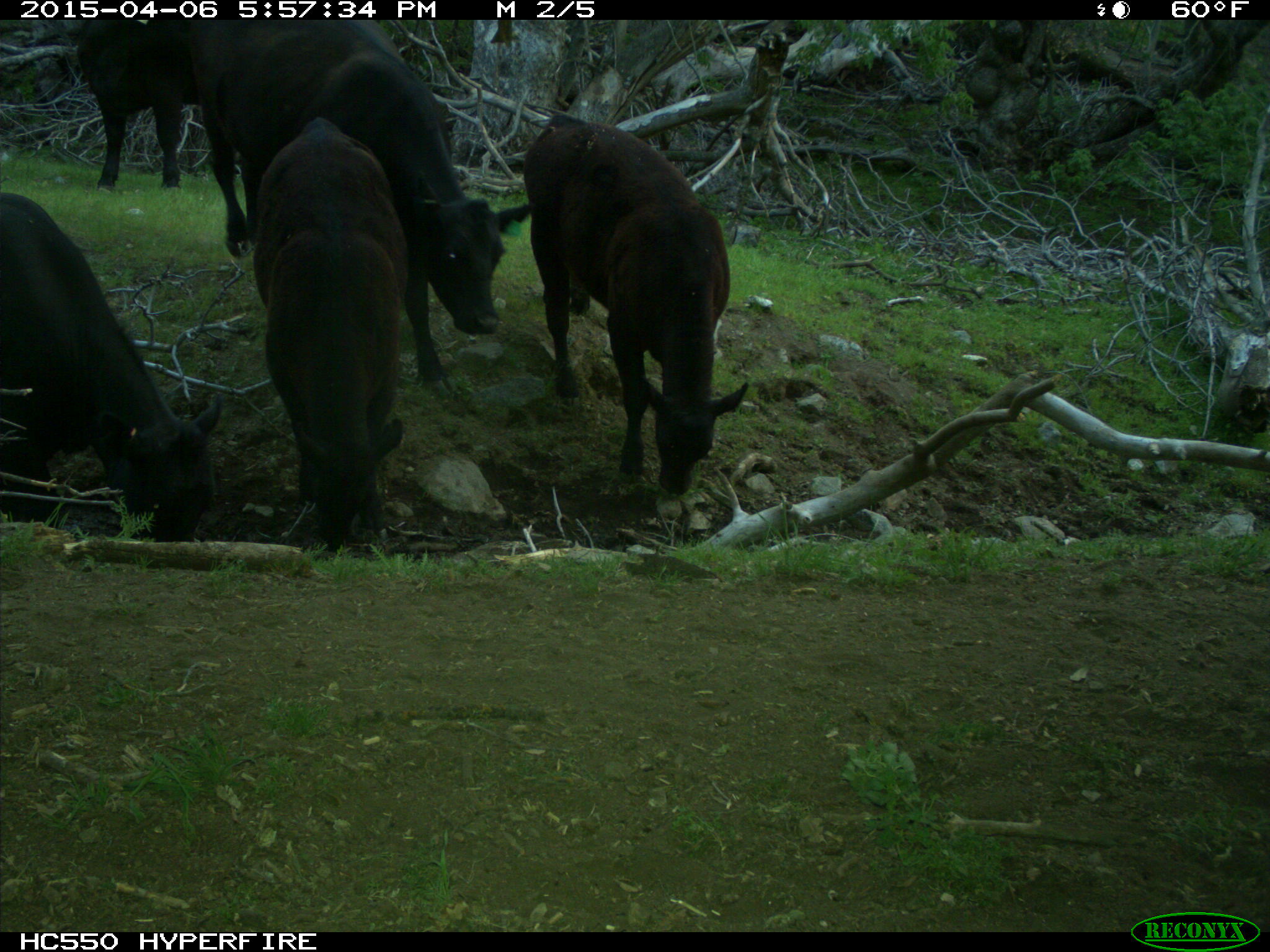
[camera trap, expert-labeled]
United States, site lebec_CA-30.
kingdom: Animalia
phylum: Chordata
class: Mammalia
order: Artiodactyla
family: Bovidae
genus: Bos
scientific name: Bos taurus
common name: domestic cow